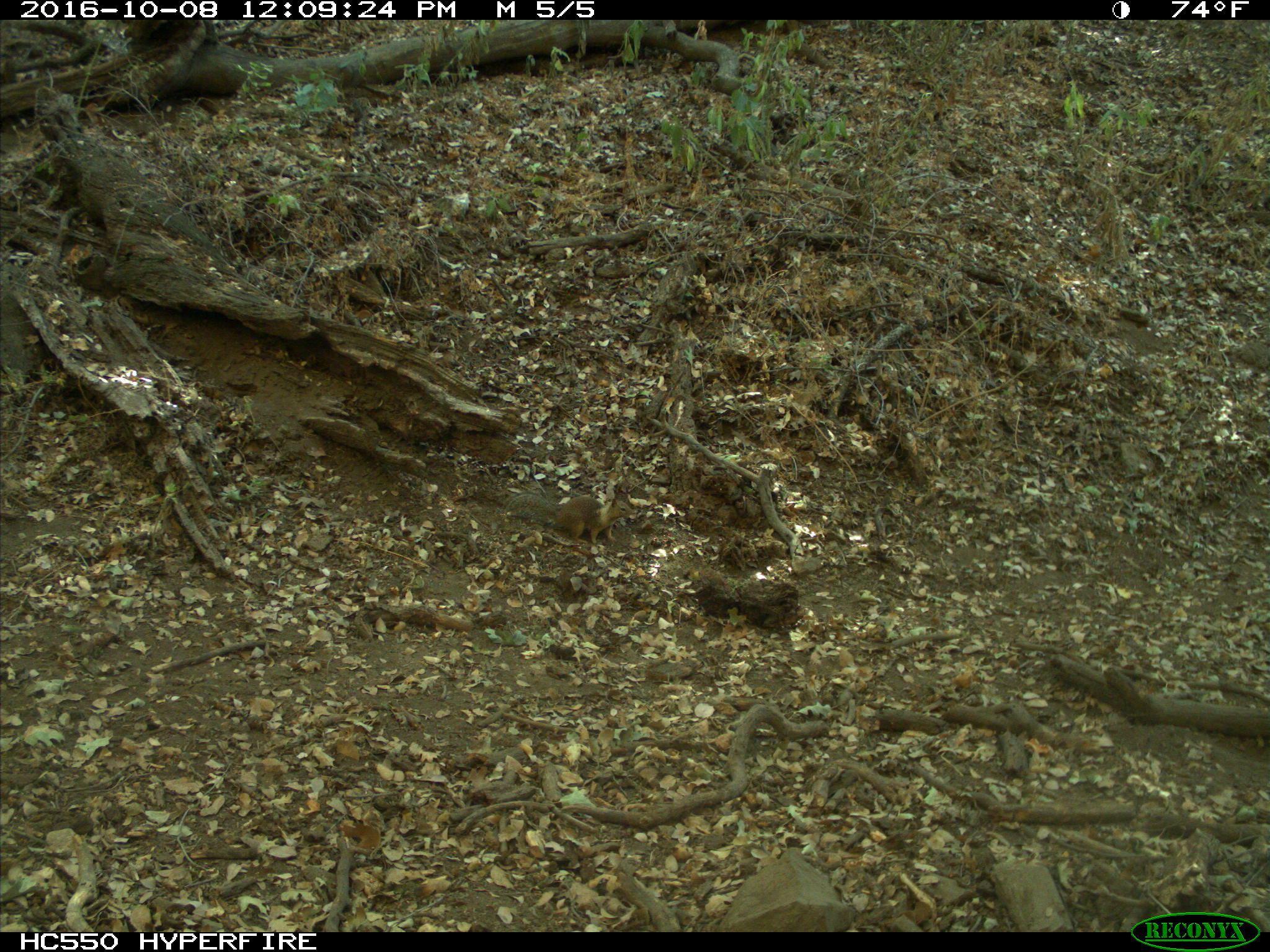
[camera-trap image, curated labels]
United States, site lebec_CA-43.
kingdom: Animalia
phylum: Chordata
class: Mammalia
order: Rodentia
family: Sciuridae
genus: Otospermophilus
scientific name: Otospermophilus beecheyi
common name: california ground squirrel